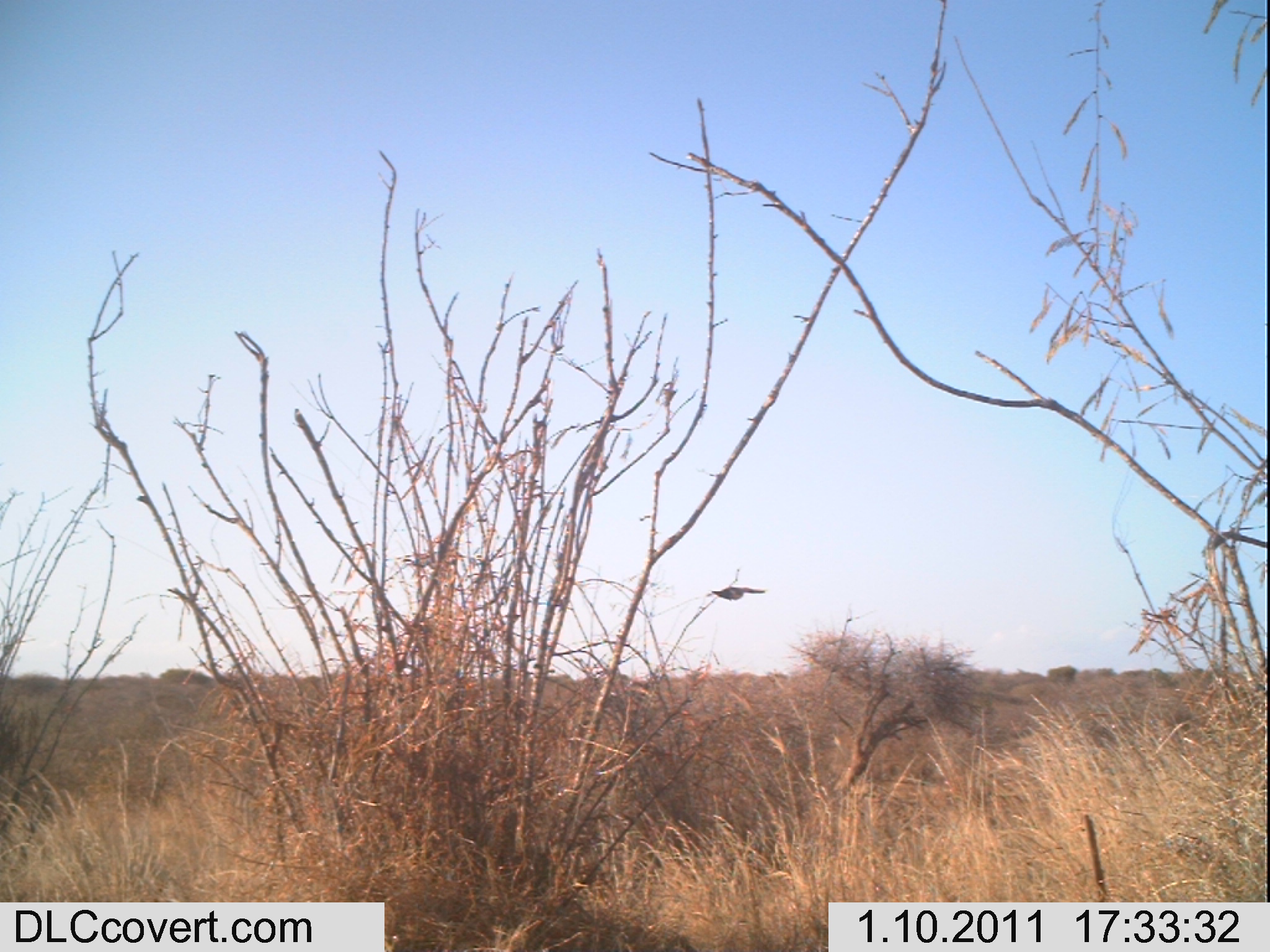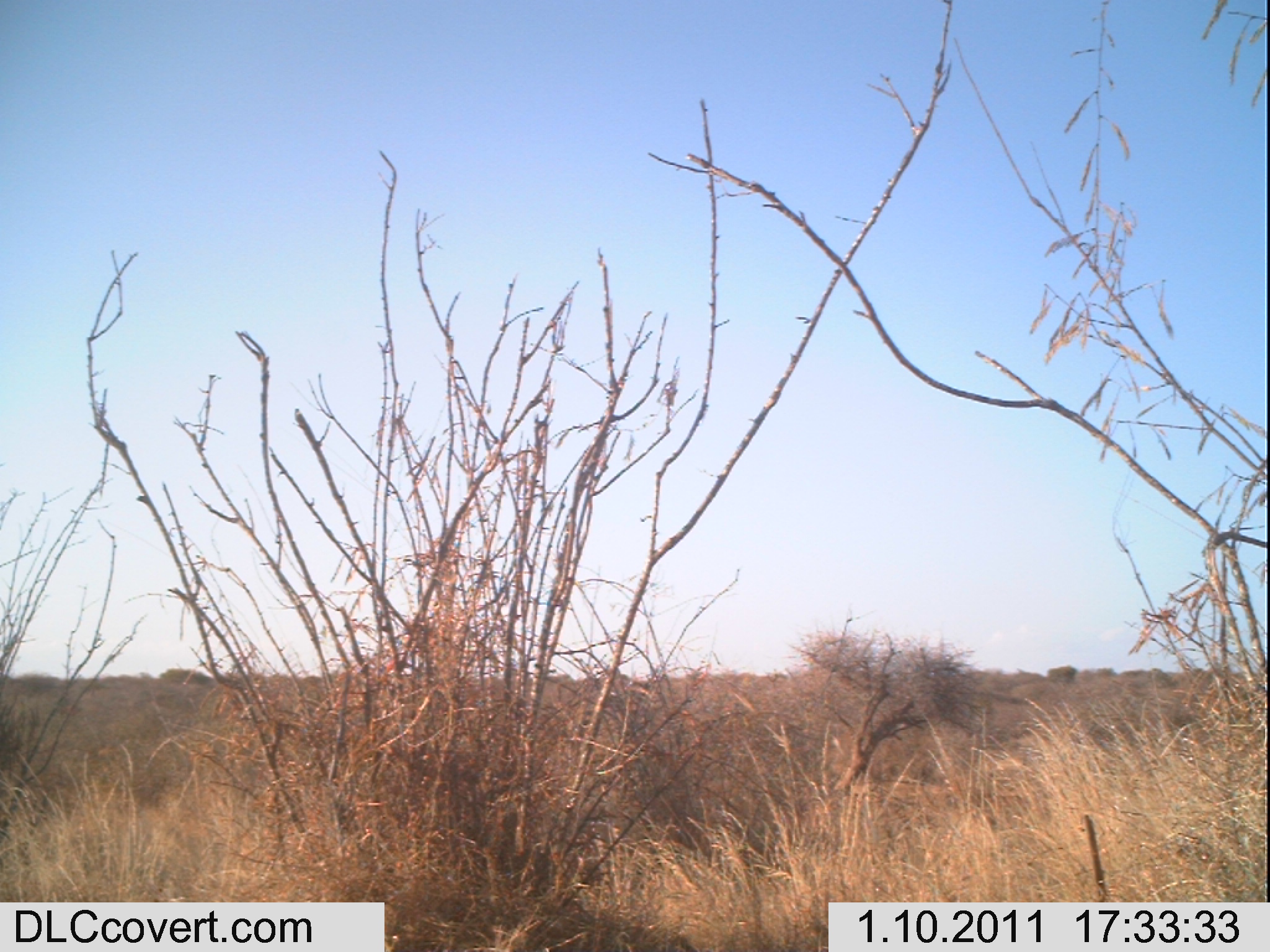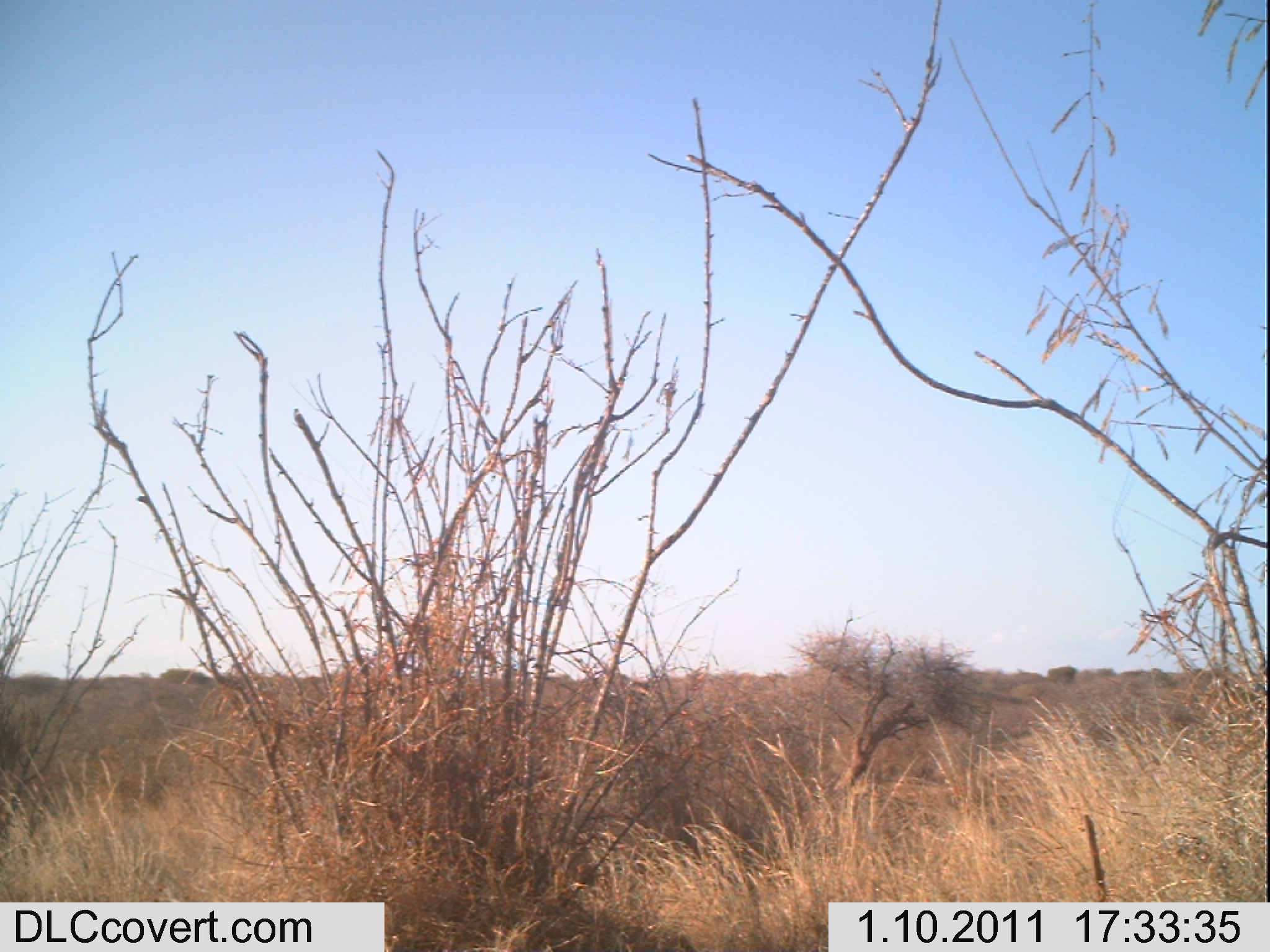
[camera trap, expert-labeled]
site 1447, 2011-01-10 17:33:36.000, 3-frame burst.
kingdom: Animalia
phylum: Chordata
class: Mammalia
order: Artiodactyla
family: Bovidae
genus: Madoqua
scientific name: Madoqua guentheri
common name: günther's dik-dik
Madoqua guentheri (günther's dik-dik), count 1.